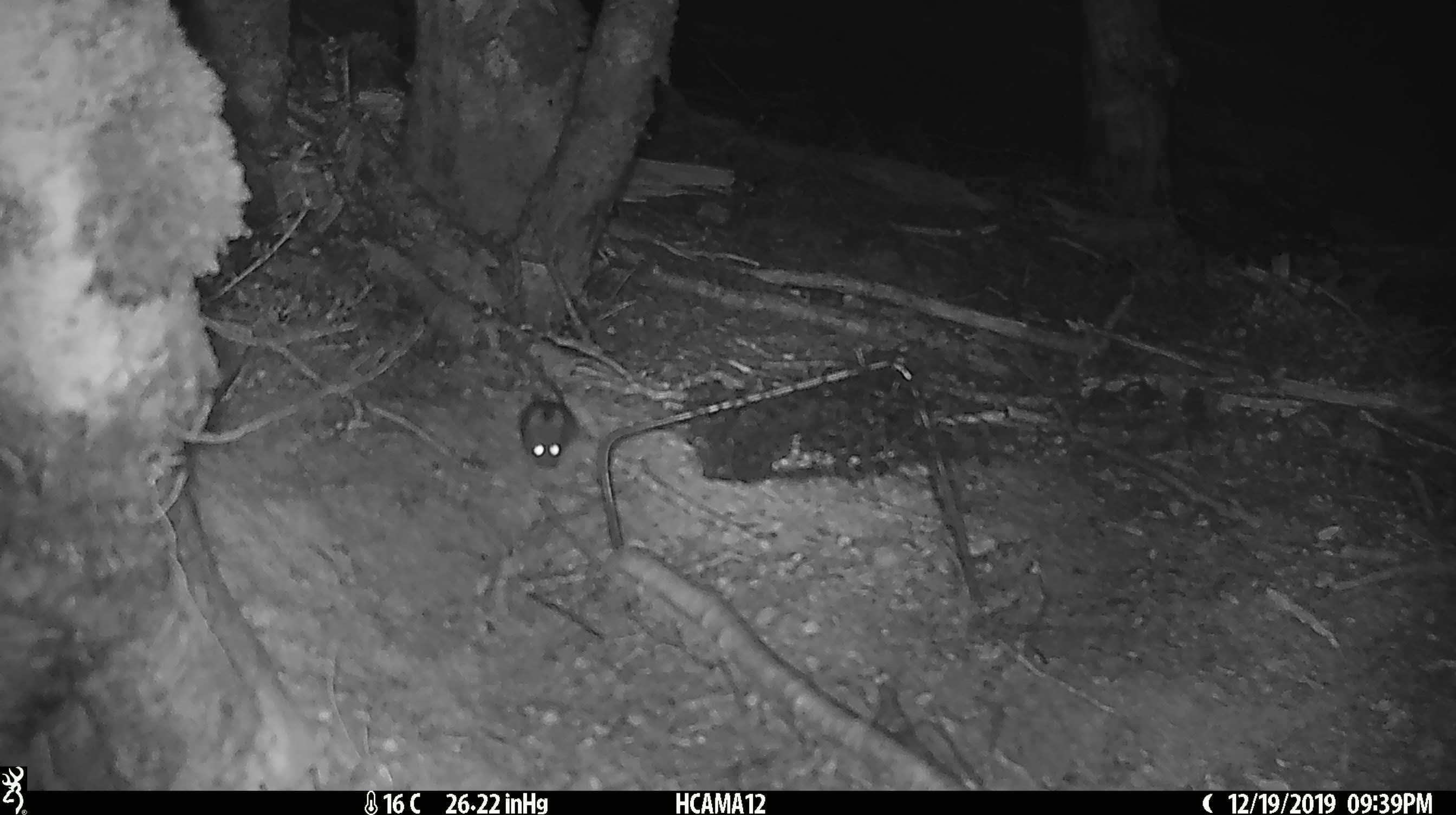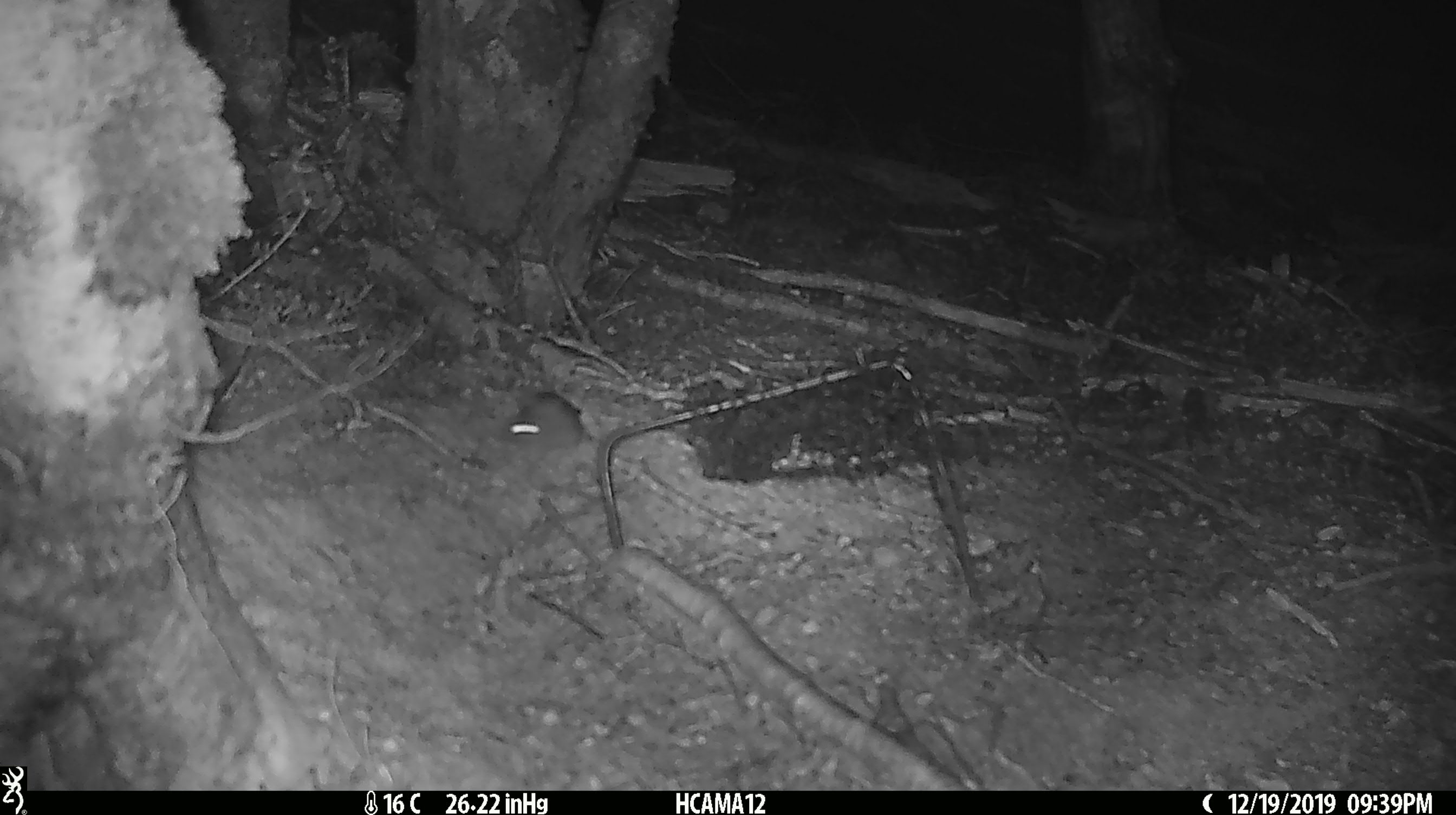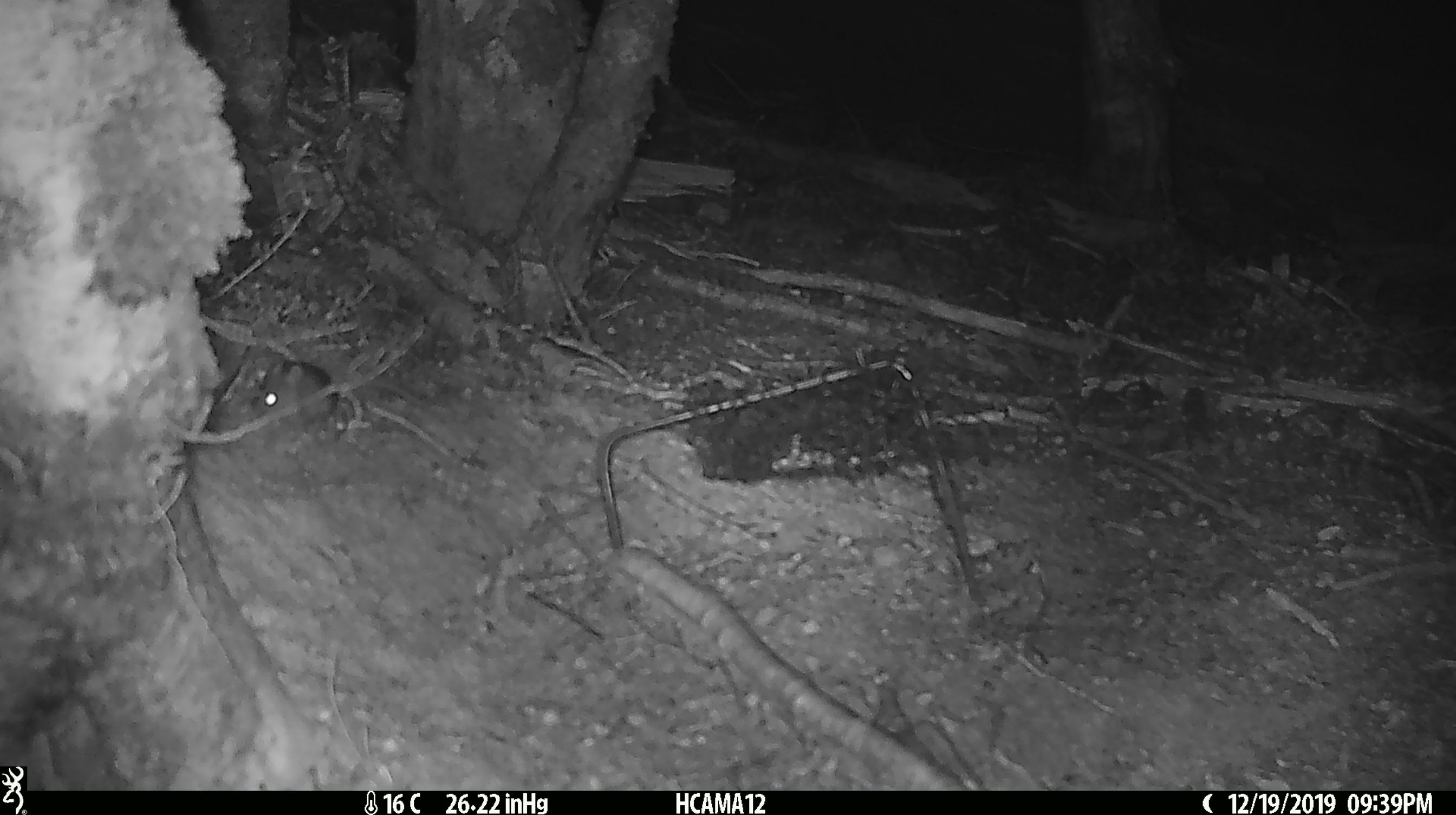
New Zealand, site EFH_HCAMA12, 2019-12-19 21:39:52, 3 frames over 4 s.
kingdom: Animalia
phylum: Chordata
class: Mammalia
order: Rodentia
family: Muridae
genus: Mus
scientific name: Mus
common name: mouse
Mouse (Mus).